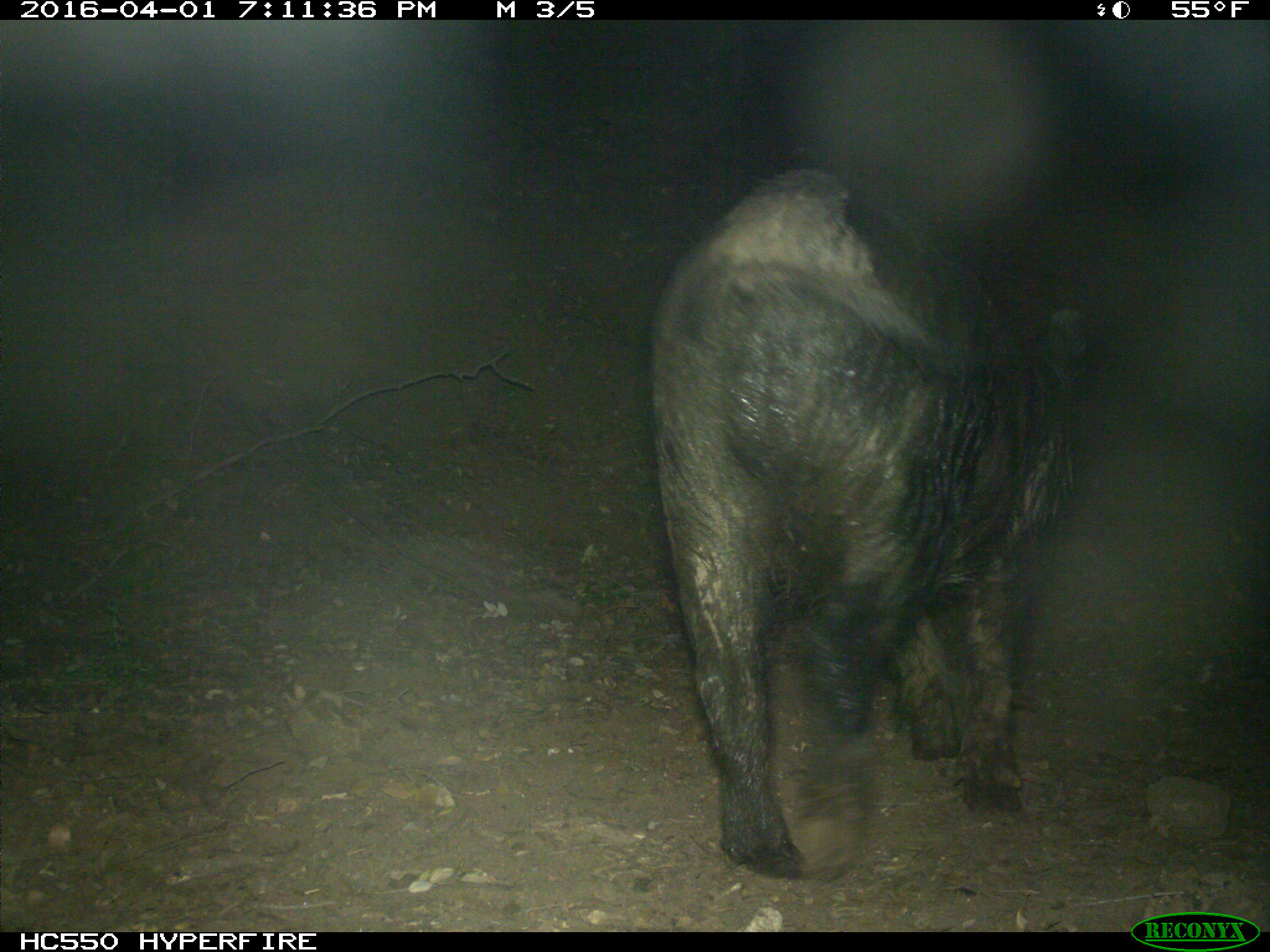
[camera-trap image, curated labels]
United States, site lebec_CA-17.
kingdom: Animalia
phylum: Chordata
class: Mammalia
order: Artiodactyla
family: Suidae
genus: Sus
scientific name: Sus scrofa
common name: wild boar